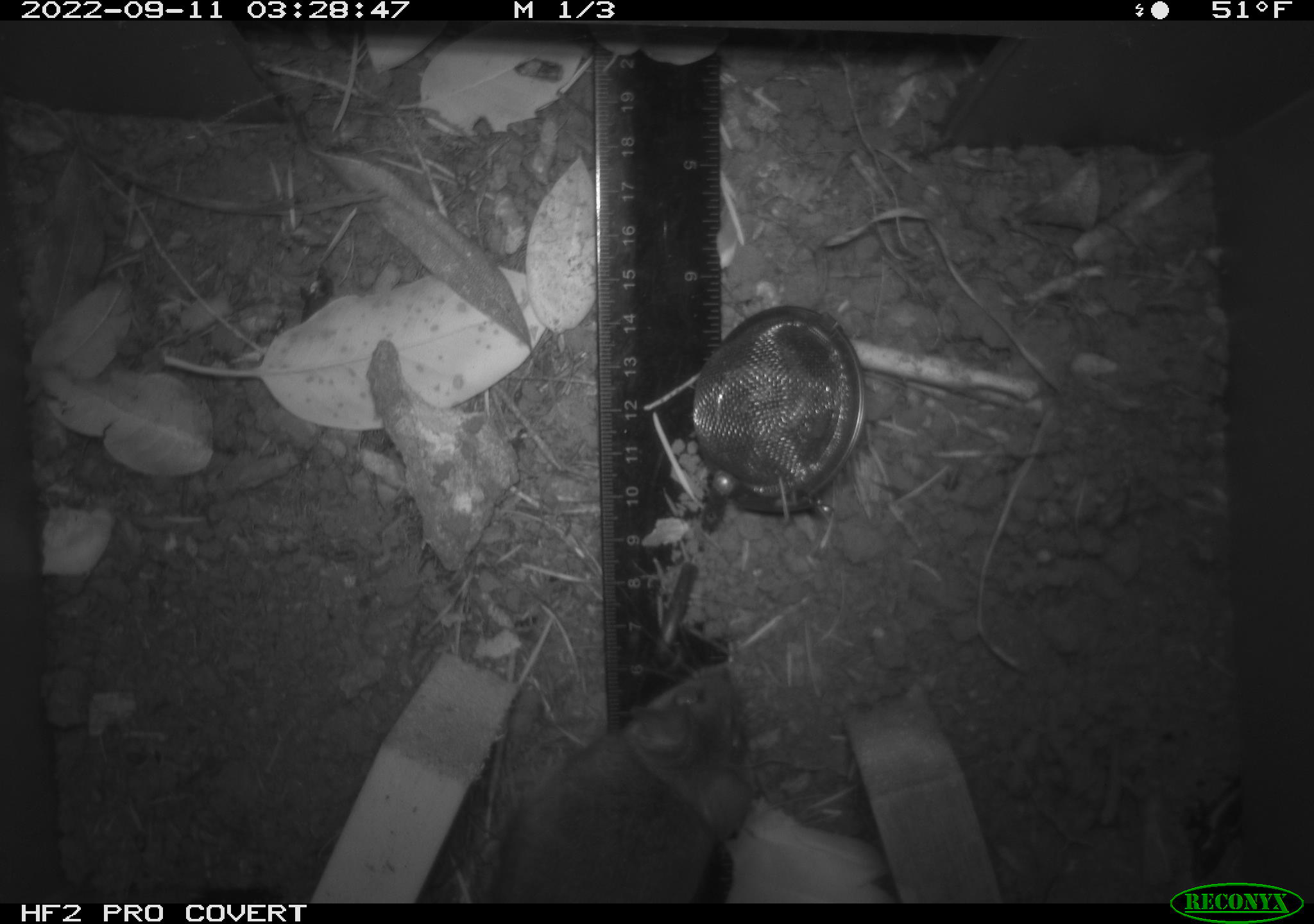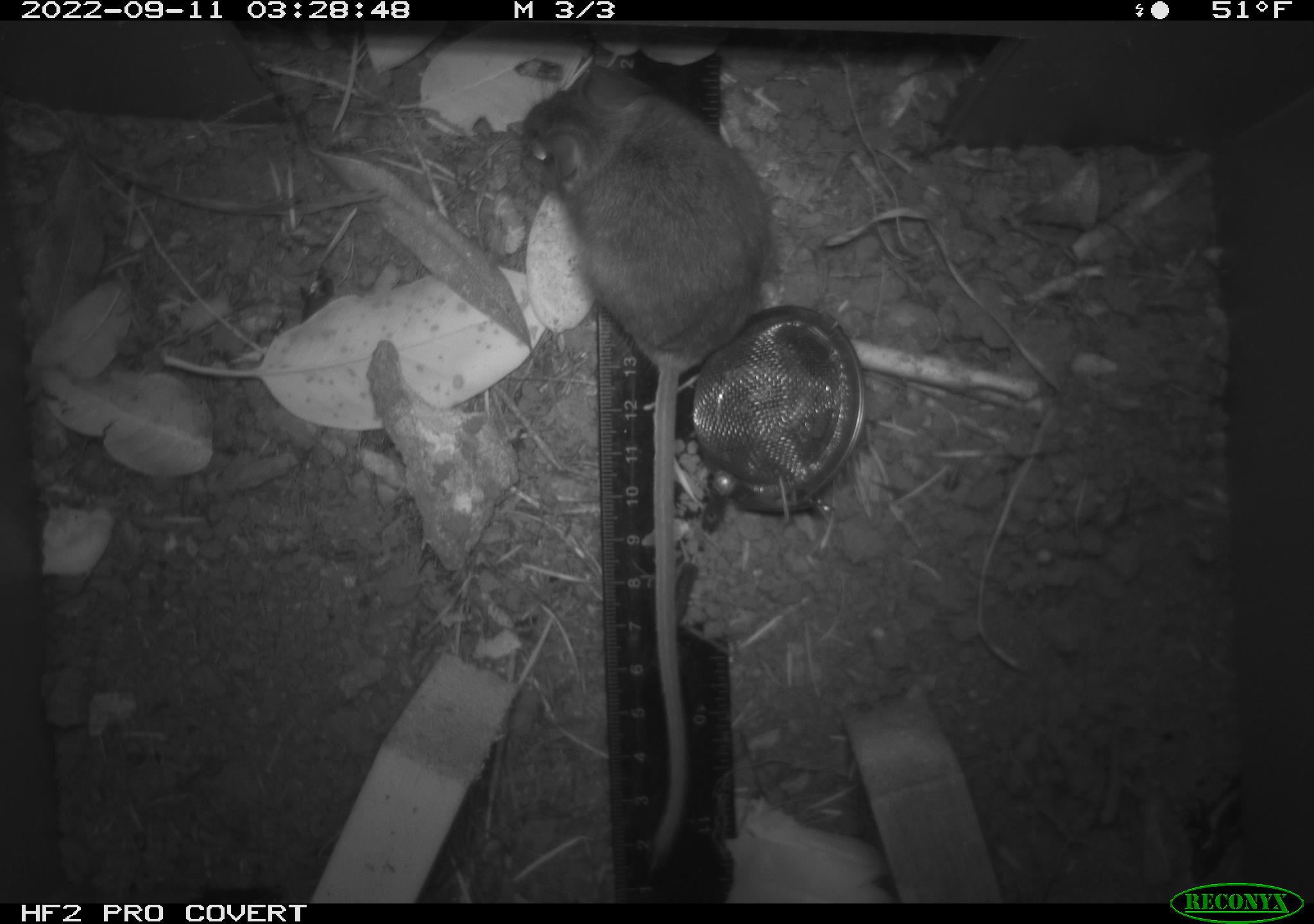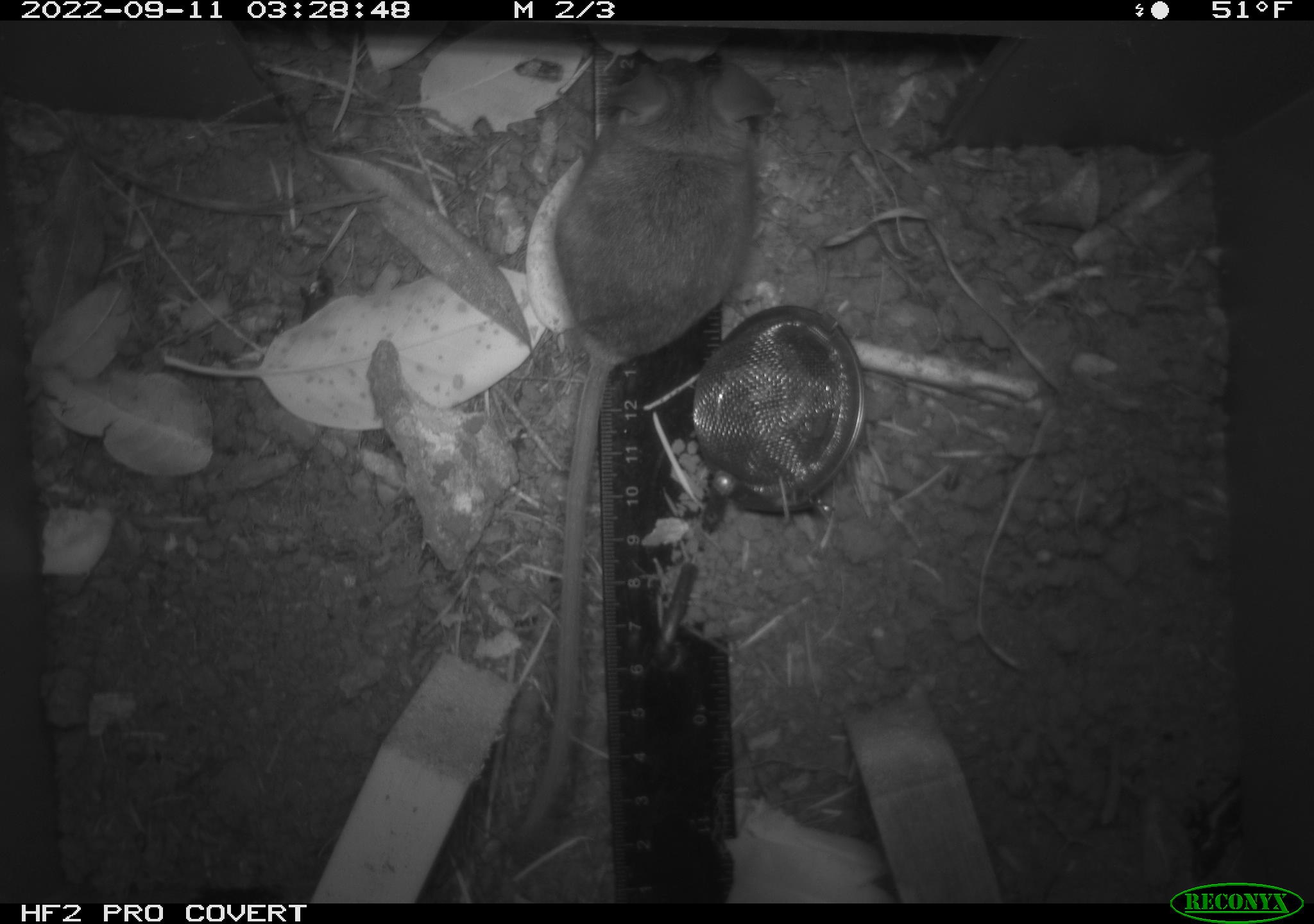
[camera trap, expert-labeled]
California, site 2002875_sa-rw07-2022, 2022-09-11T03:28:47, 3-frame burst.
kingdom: Animalia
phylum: Chordata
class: Mammalia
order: Rodentia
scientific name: Rodentia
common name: mouse species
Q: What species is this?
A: Mouse species (Rodentia).